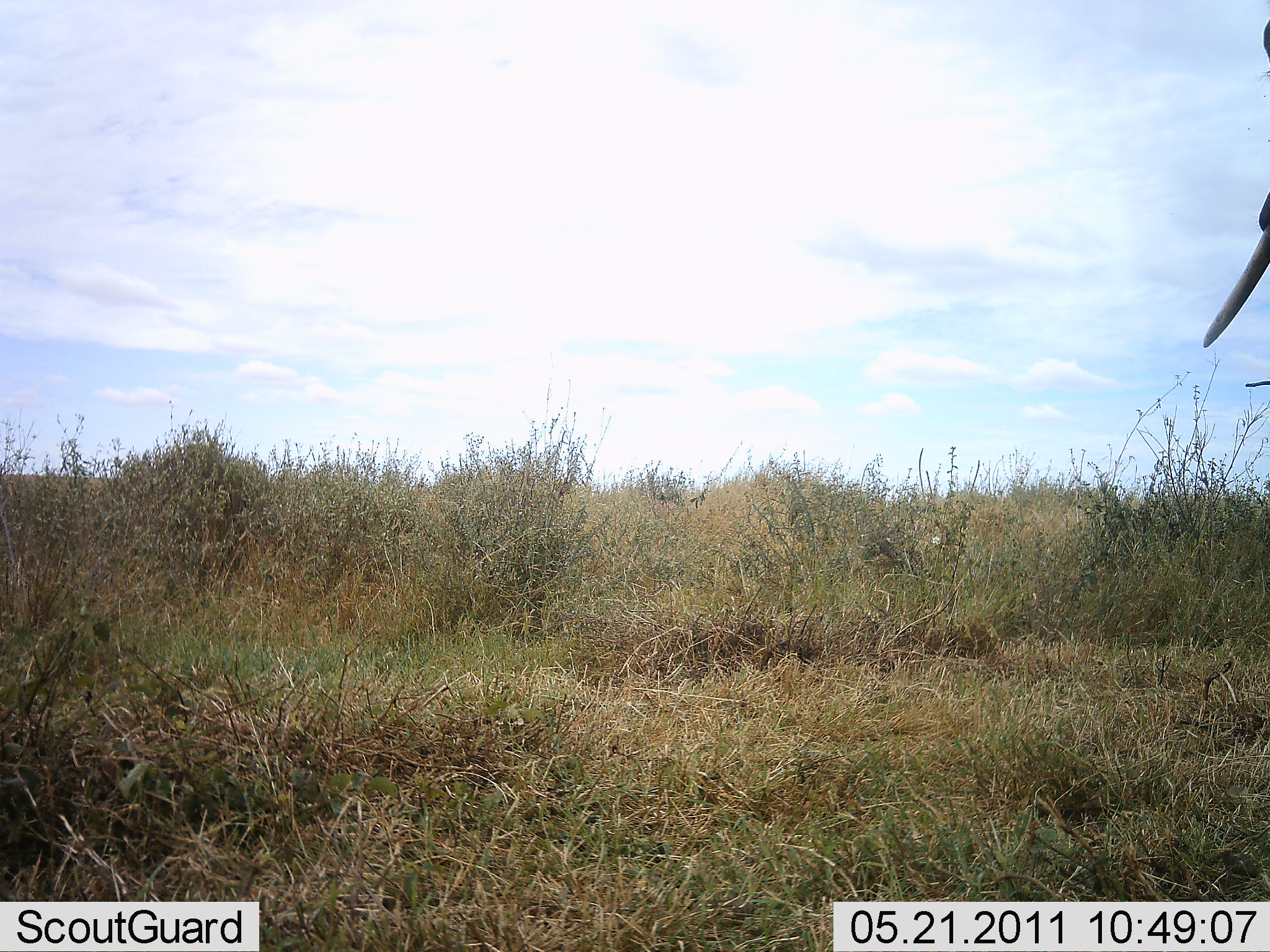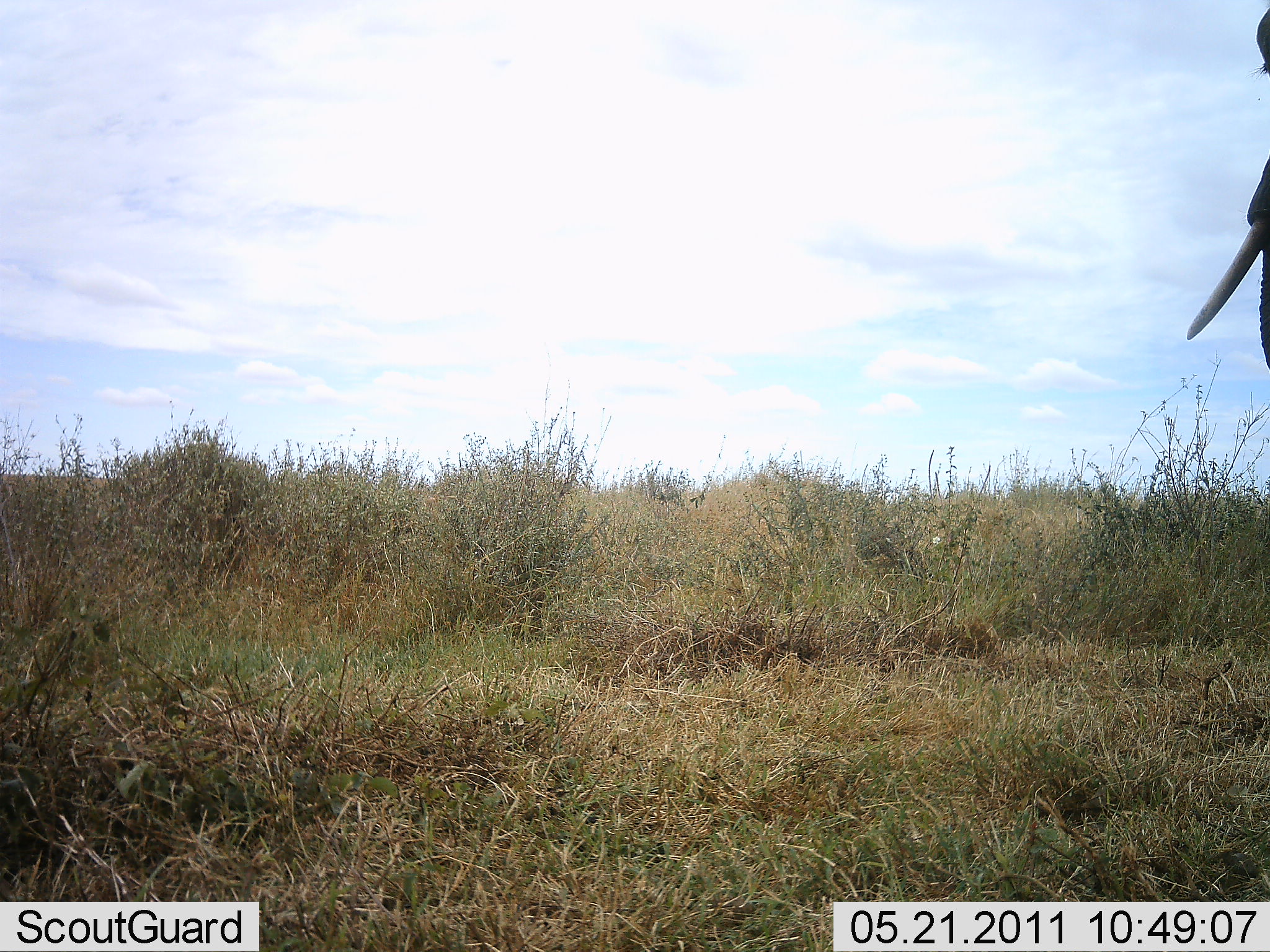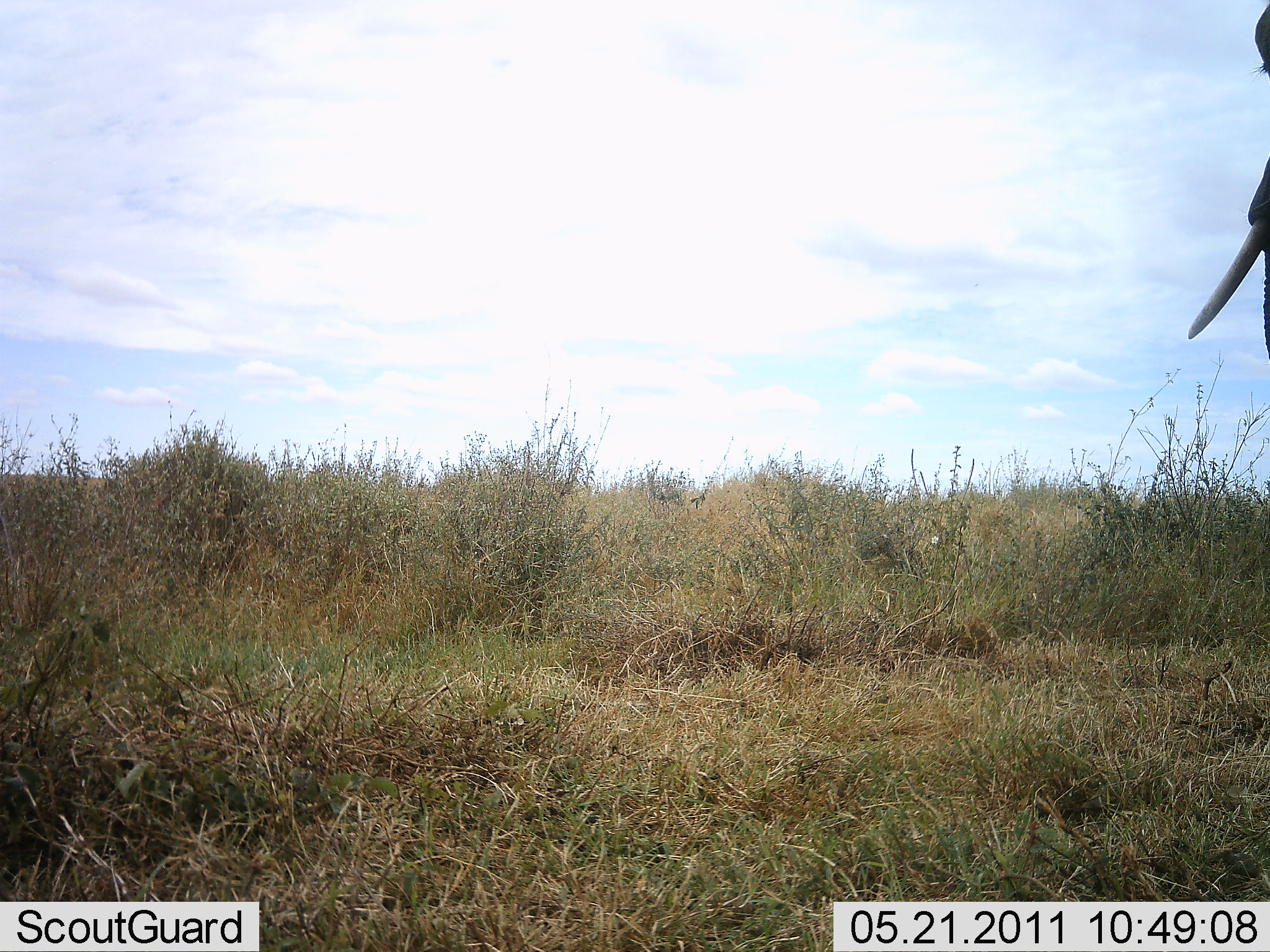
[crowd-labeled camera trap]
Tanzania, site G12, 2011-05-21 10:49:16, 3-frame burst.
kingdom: Animalia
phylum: Chordata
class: Mammalia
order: Proboscidea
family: Elephantidae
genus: Loxodonta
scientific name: Loxodonta africana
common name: african bush elephant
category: elephant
Elephant (african bush elephant) (Loxodonta africana), count 1. Behavior (volunteer vote fractions): standing 100%, resting 0%, moving 0%, interacting 0%. Young present (vote fraction): 0%. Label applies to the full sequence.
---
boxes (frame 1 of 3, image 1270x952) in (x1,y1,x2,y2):
animal: (1200,19,1268,375)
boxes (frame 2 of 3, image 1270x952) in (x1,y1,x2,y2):
animal: (1182,8,1268,367)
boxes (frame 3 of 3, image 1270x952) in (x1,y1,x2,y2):
animal: (1185,0,1270,365)